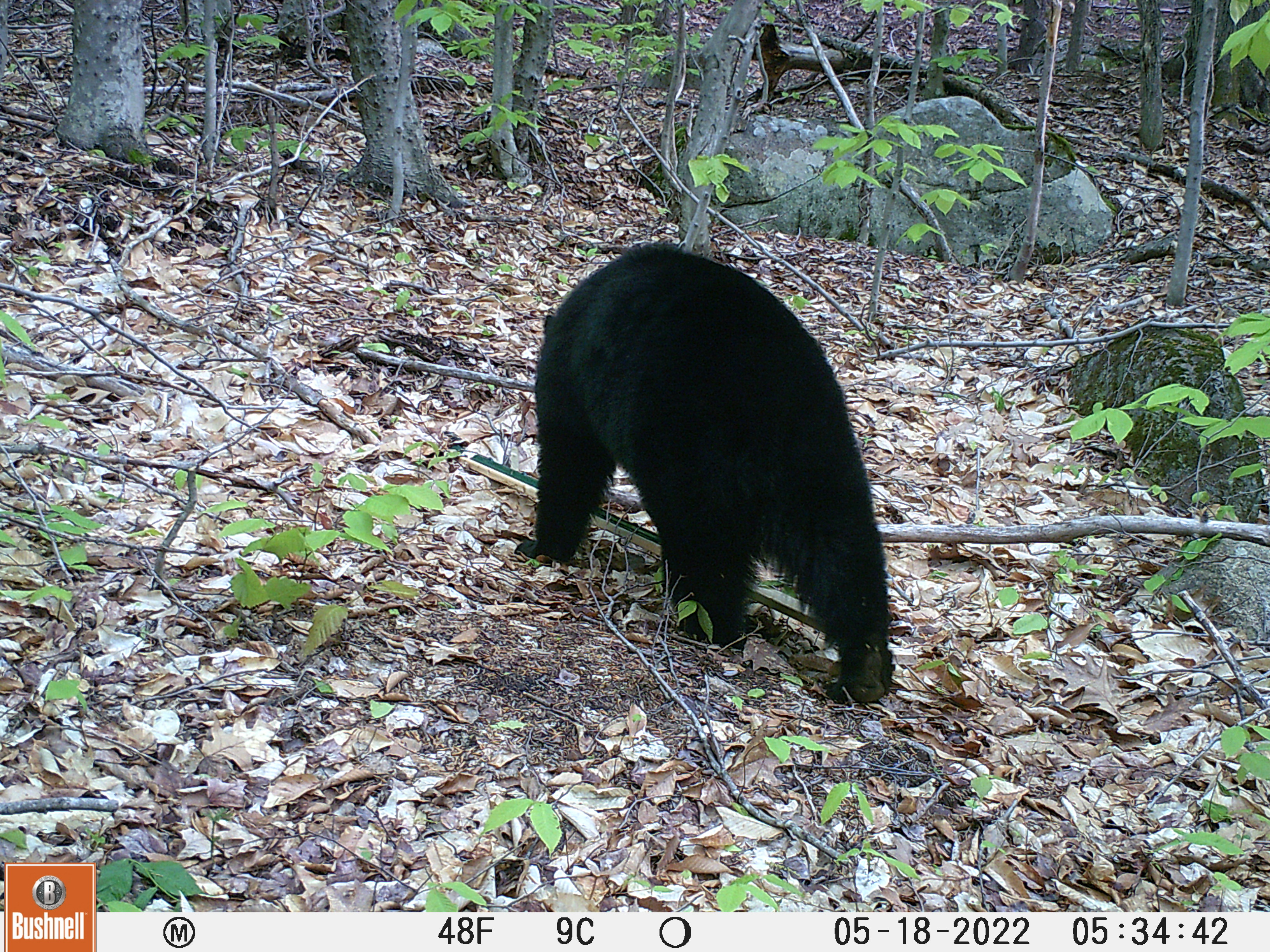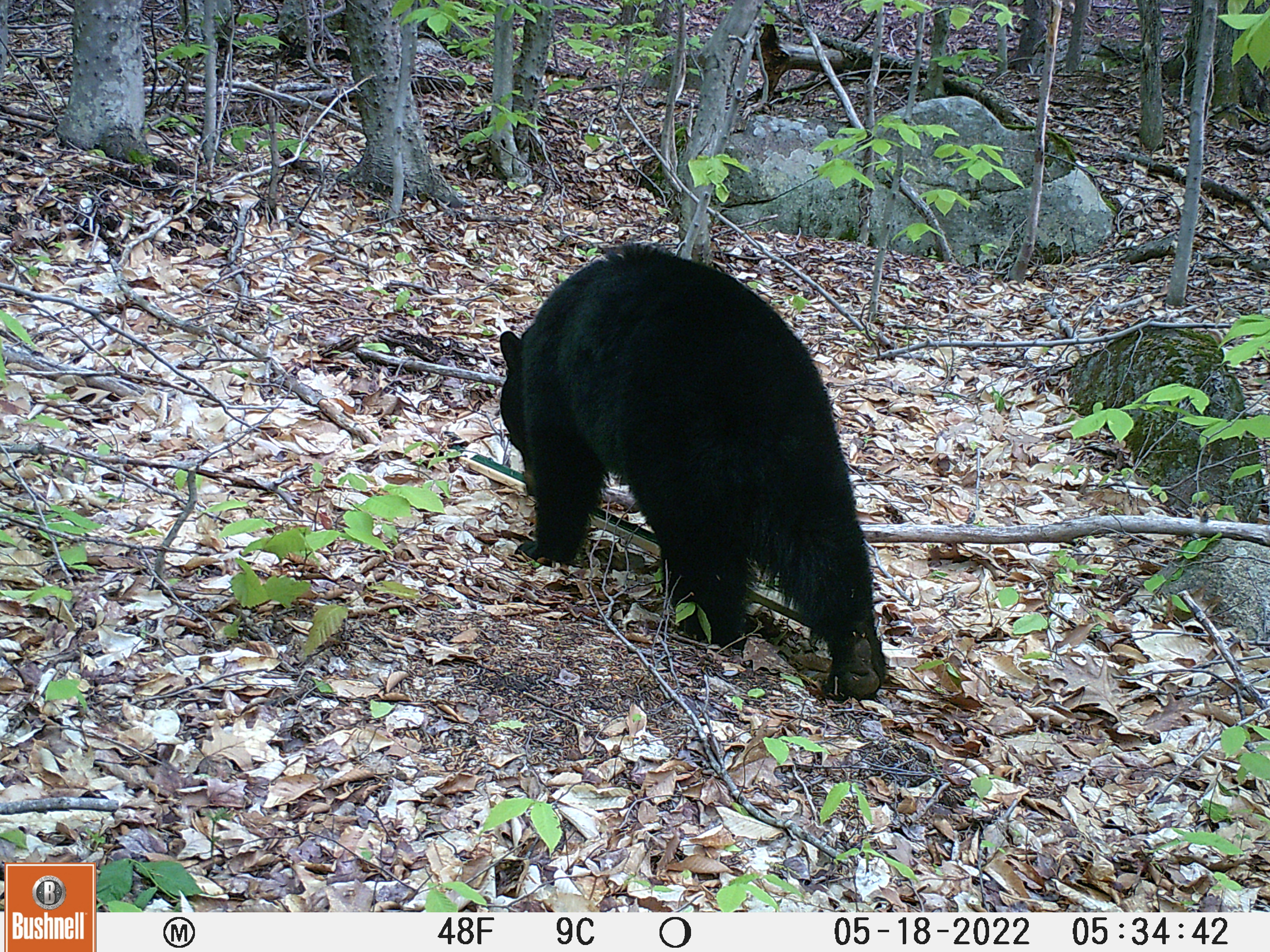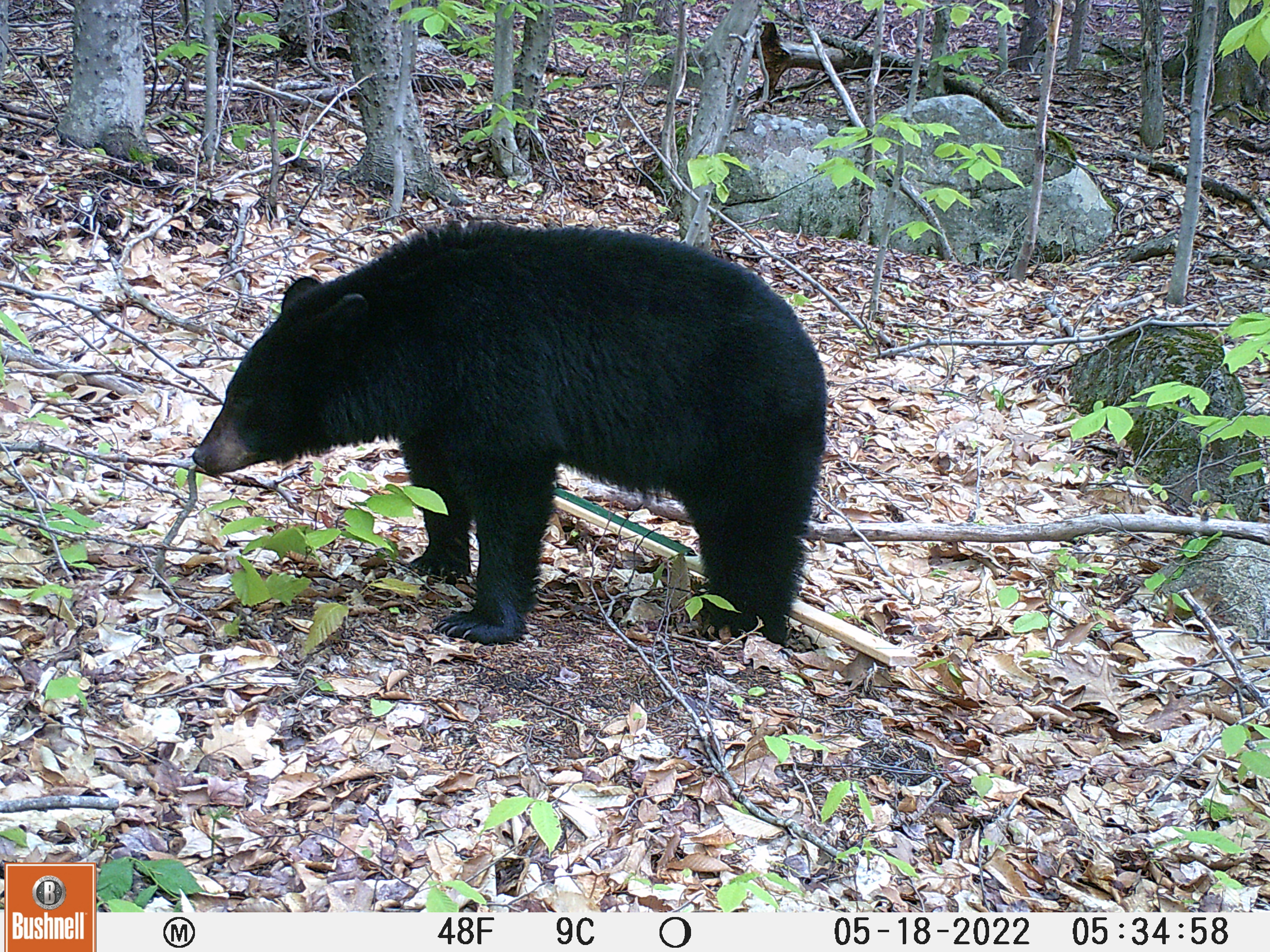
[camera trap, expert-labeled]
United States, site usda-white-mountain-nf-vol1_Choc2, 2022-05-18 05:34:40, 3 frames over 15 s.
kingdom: Animalia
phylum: Chordata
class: Mammalia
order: Carnivora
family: Ursidae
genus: Ursus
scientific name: Ursus americanus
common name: black bear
Black bear (Ursus americanus).